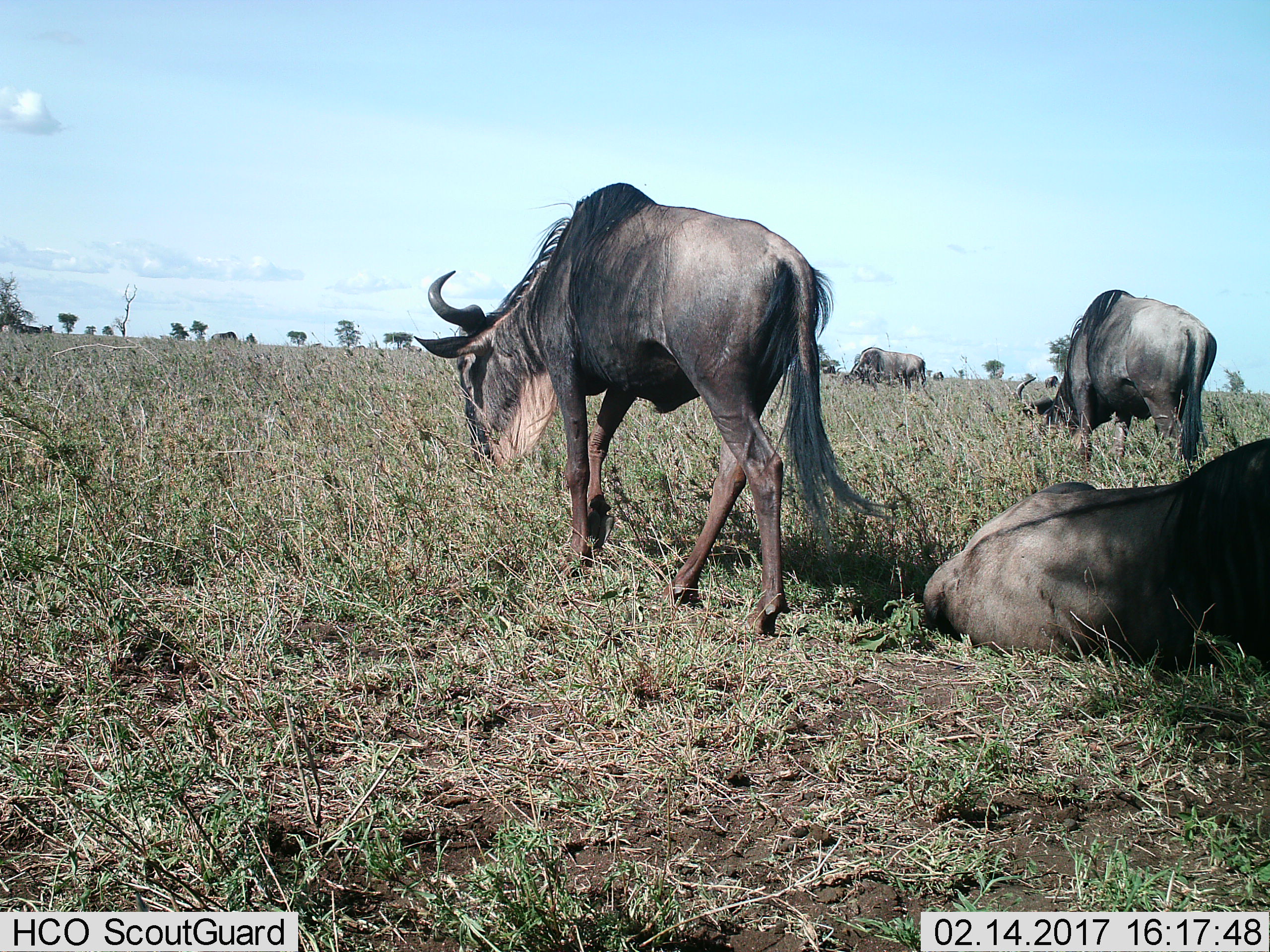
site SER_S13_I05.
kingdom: Animalia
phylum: Chordata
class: Mammalia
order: Artiodactyla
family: Bovidae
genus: Connochaetes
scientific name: Connochaetes taurinus taurinus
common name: blue wildebeest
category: wildebeestblue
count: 4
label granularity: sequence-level